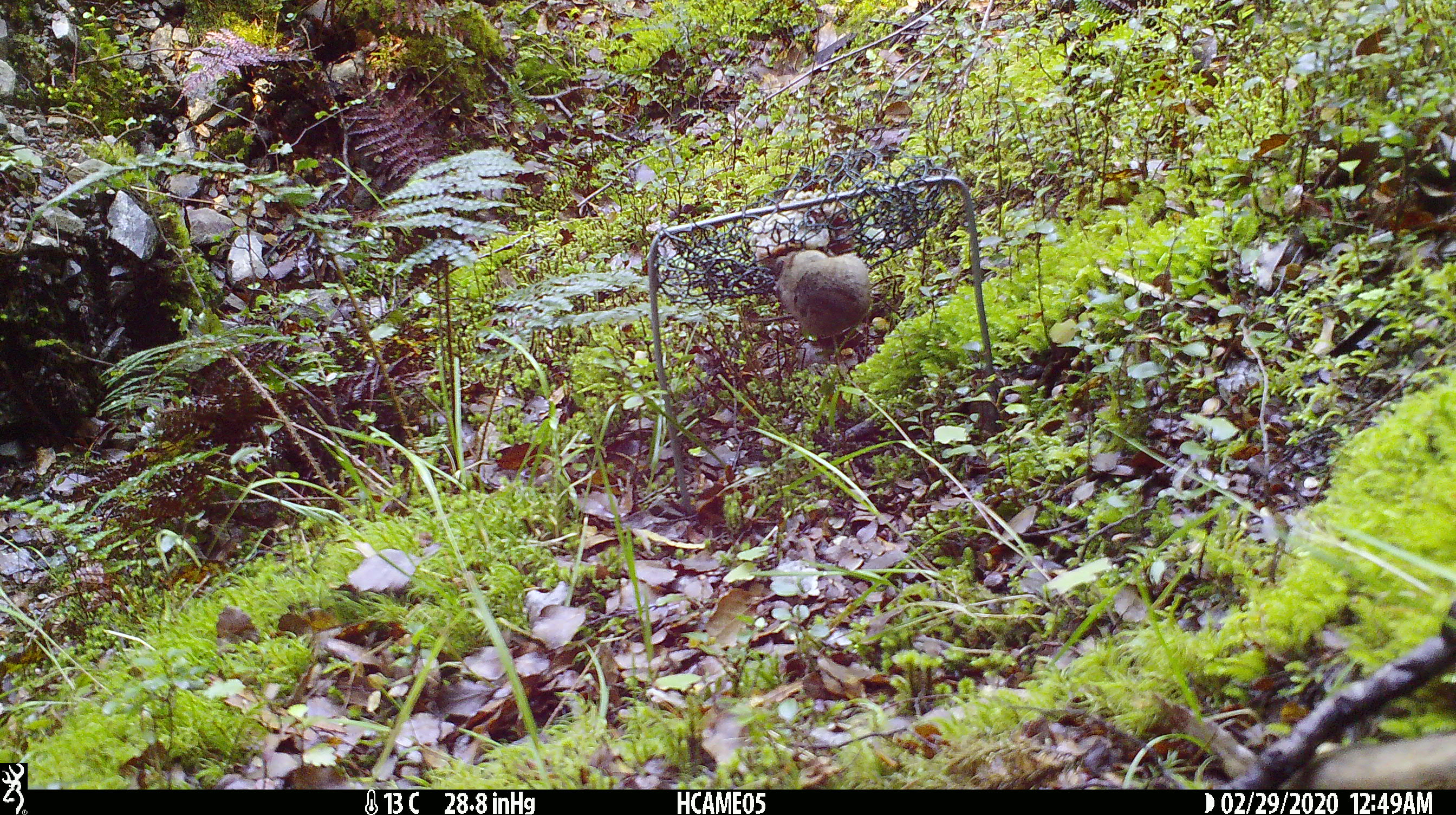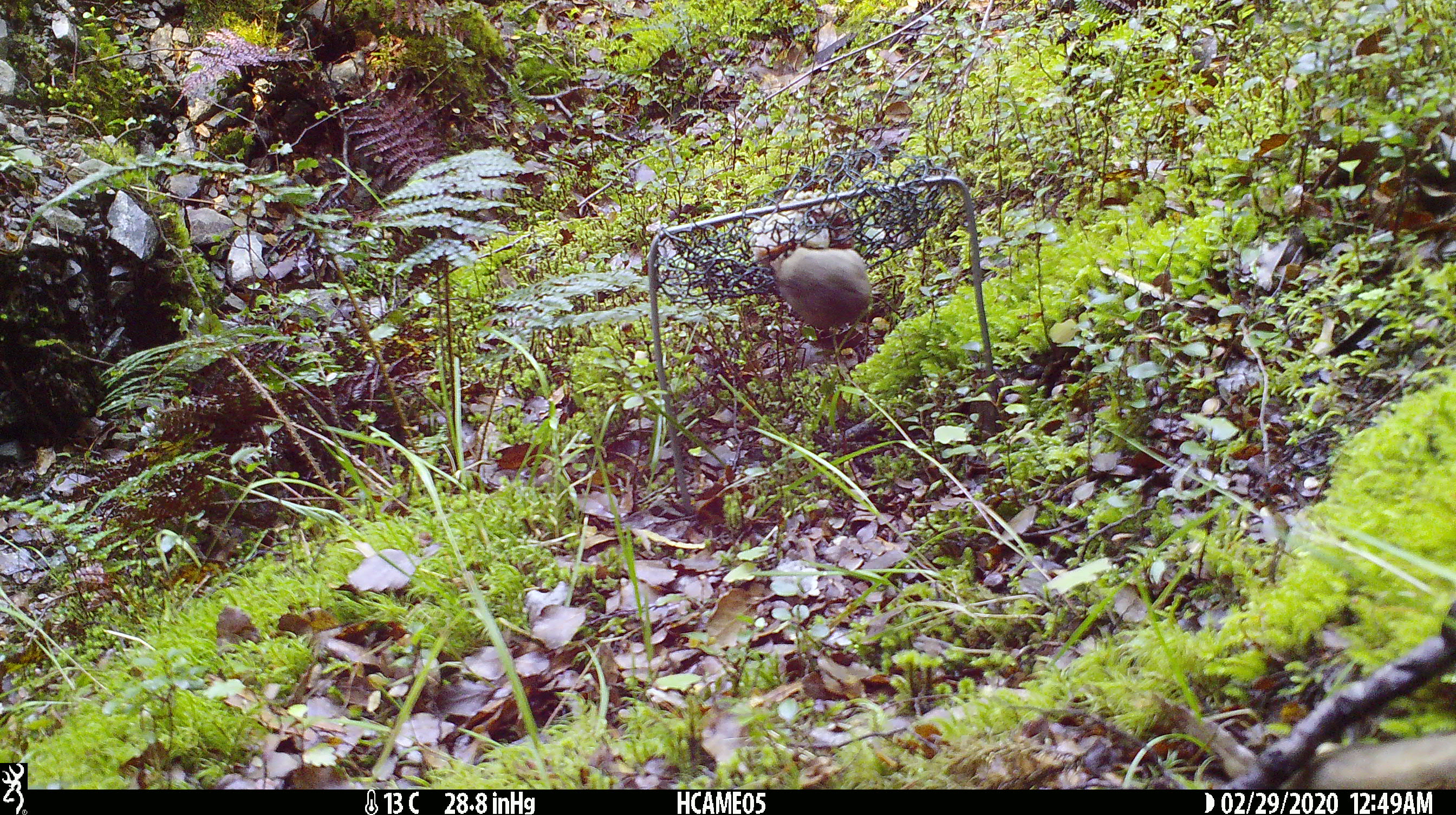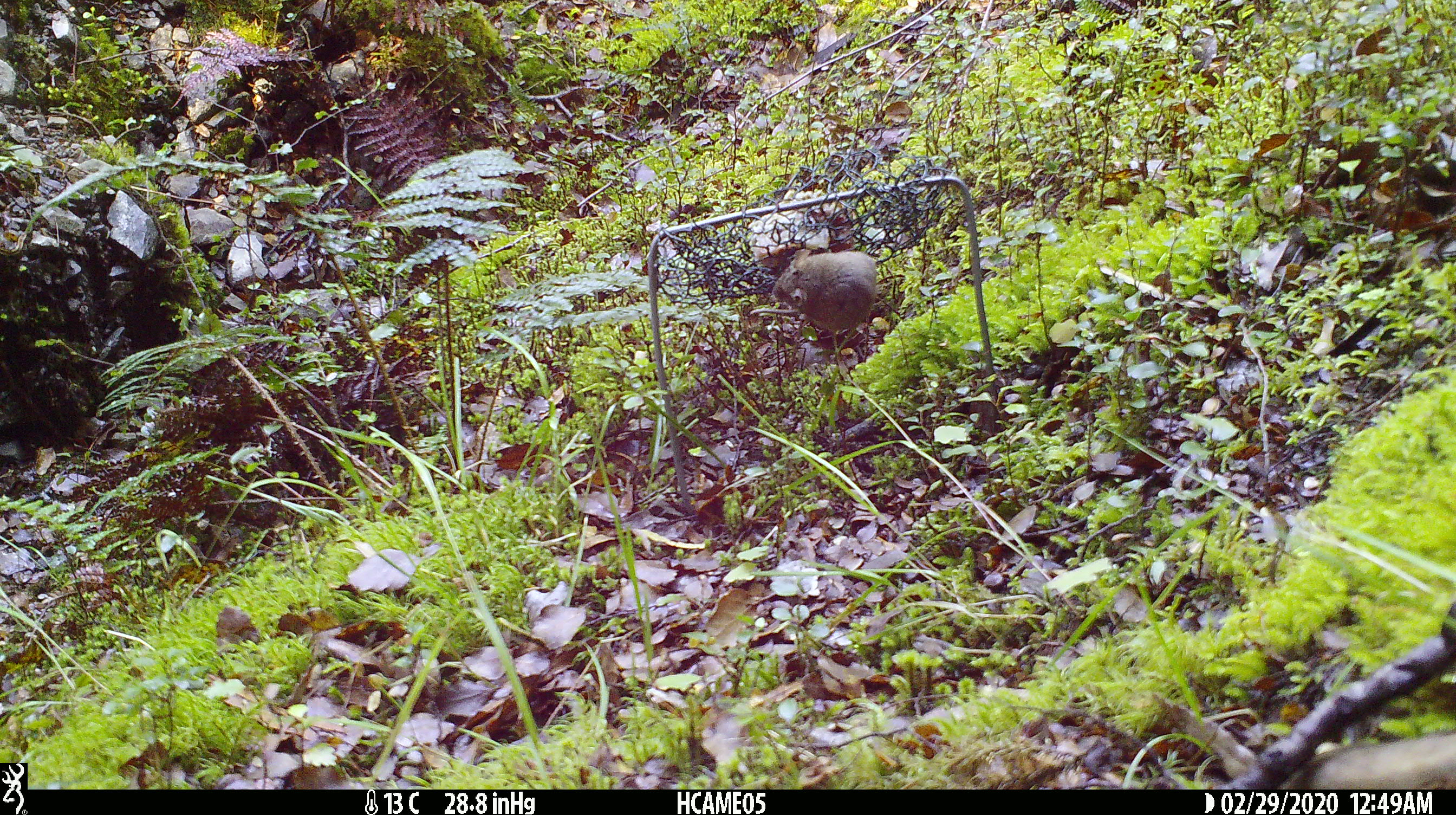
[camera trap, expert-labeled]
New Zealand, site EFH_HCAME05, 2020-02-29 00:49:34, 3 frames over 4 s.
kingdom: Animalia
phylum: Chordata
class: Mammalia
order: Rodentia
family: Muridae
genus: Mus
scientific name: Mus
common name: mouse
Mouse (Mus).